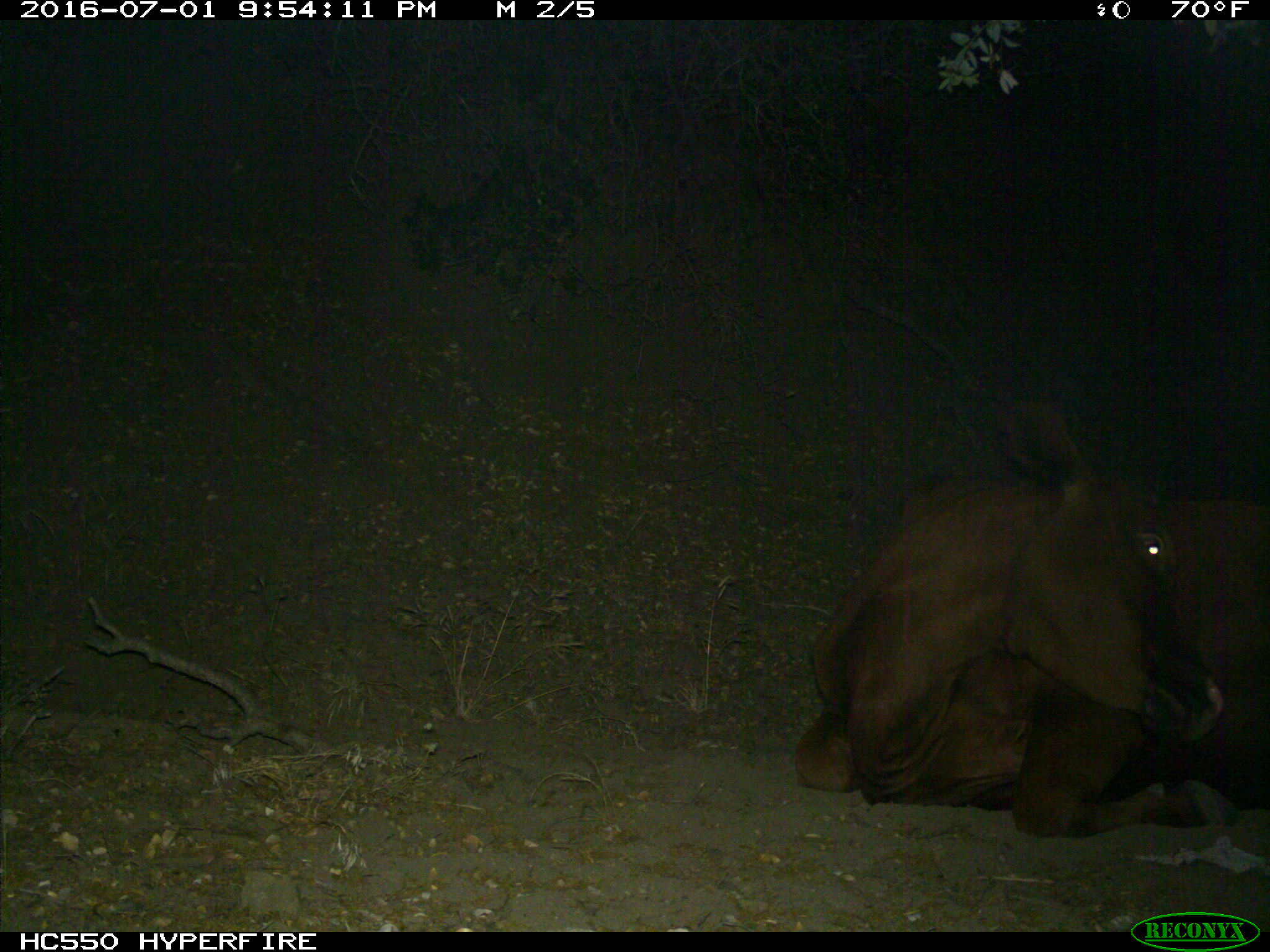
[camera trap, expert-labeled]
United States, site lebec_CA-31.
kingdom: Animalia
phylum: Chordata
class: Mammalia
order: Artiodactyla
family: Bovidae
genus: Bos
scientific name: Bos taurus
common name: domestic cow